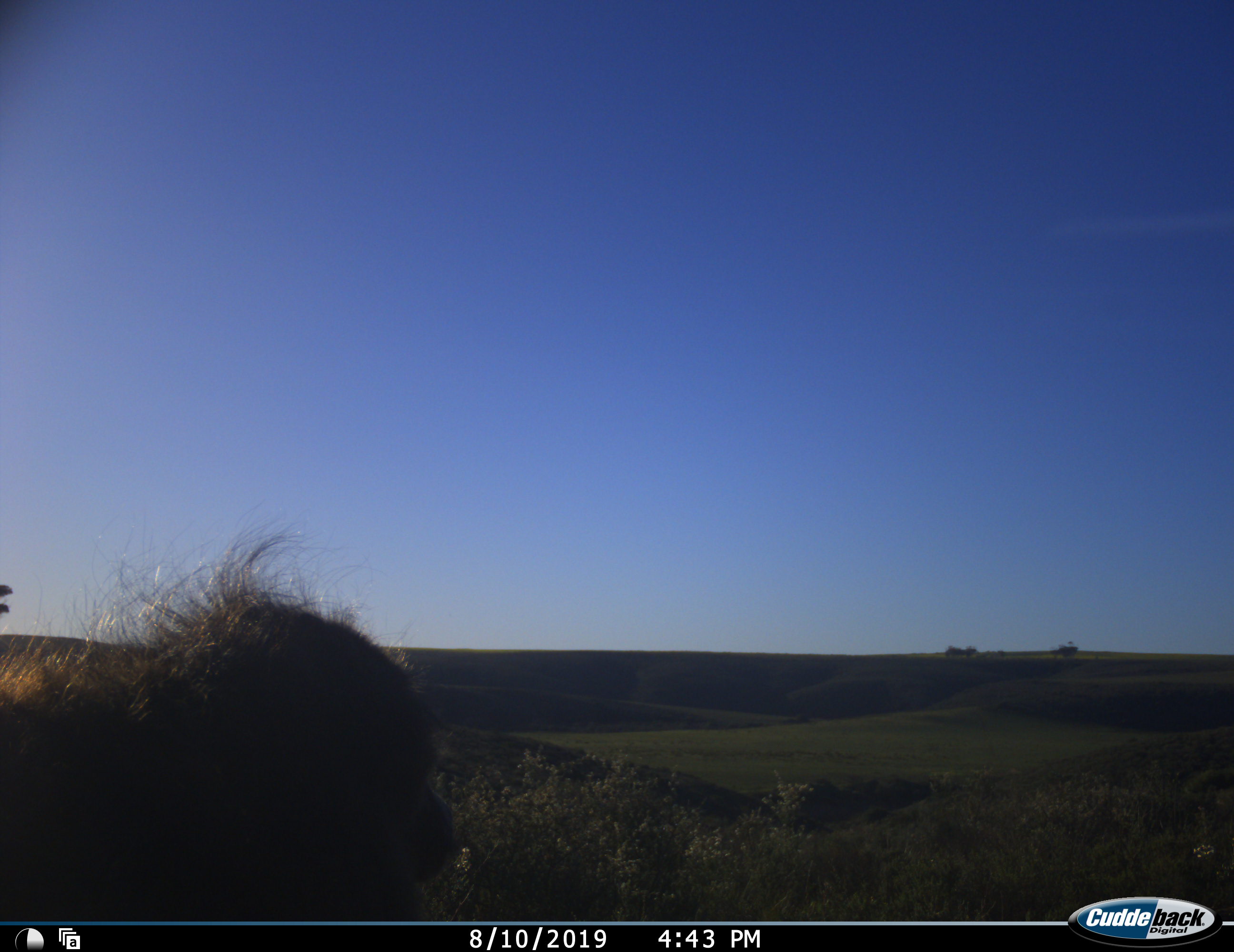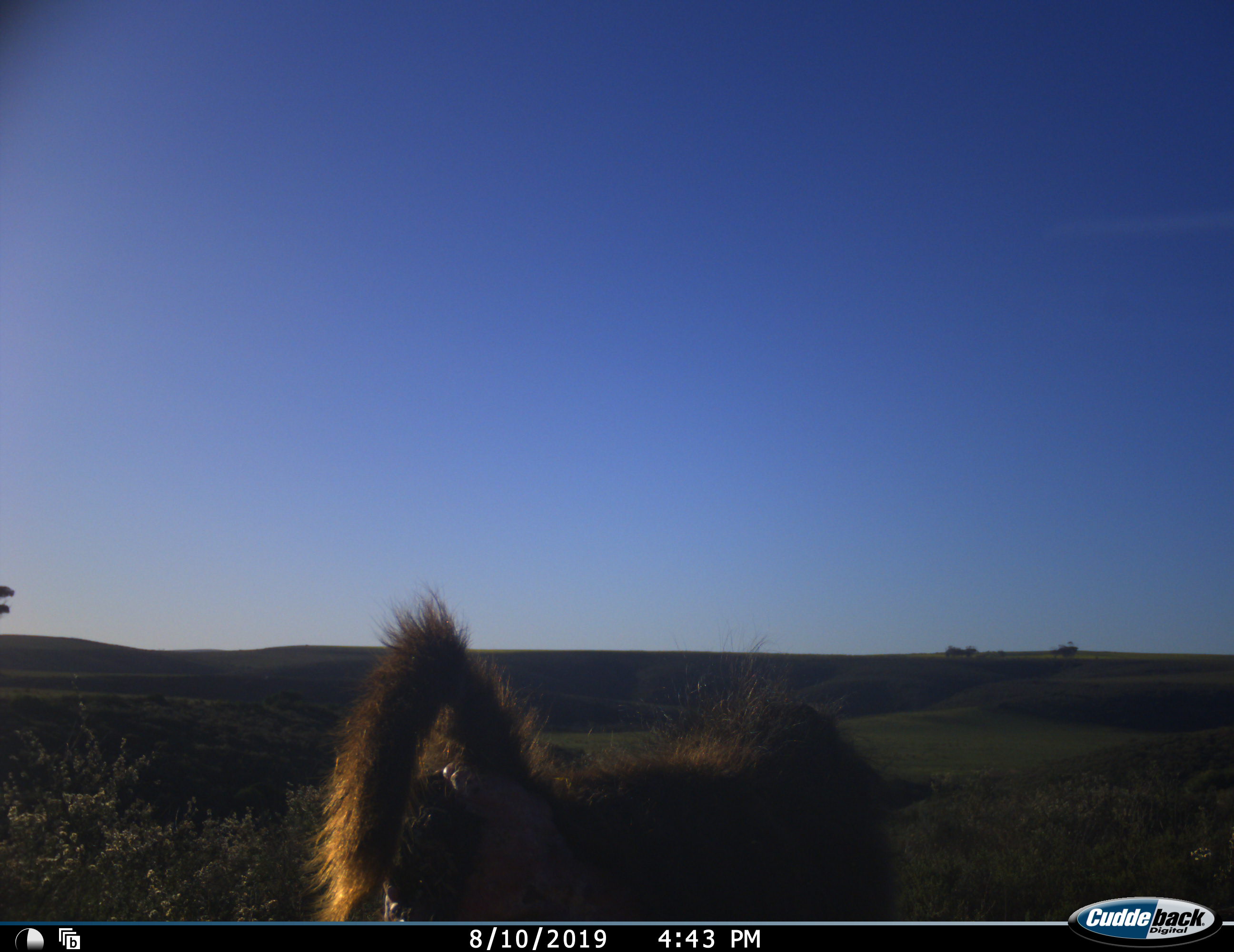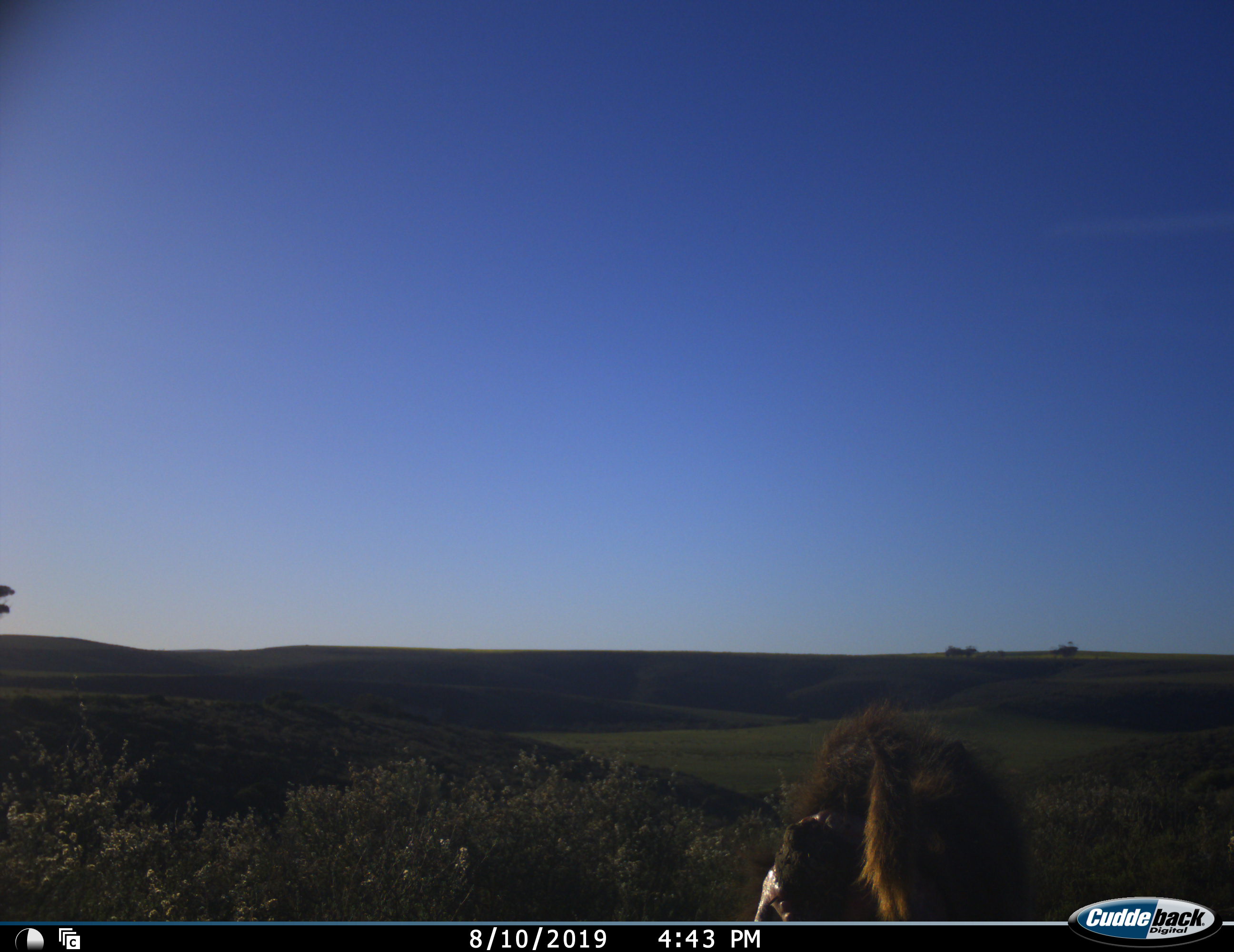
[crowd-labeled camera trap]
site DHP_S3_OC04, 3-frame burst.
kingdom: Animalia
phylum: Chordata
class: Mammalia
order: Primates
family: Cercopithecidae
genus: Papio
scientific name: Papio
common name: baboon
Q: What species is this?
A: Baboon (Papio).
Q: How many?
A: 1.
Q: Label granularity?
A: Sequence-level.